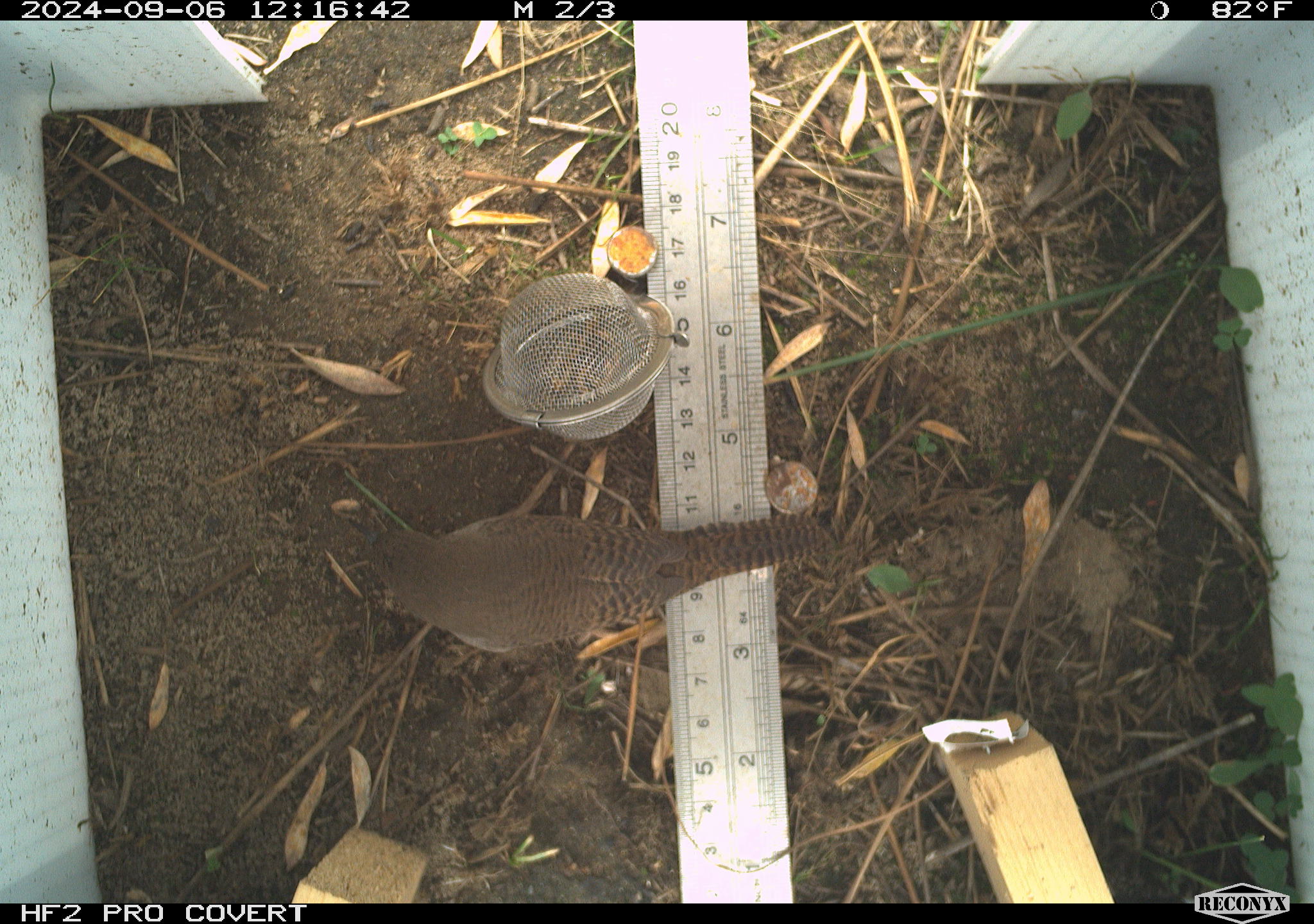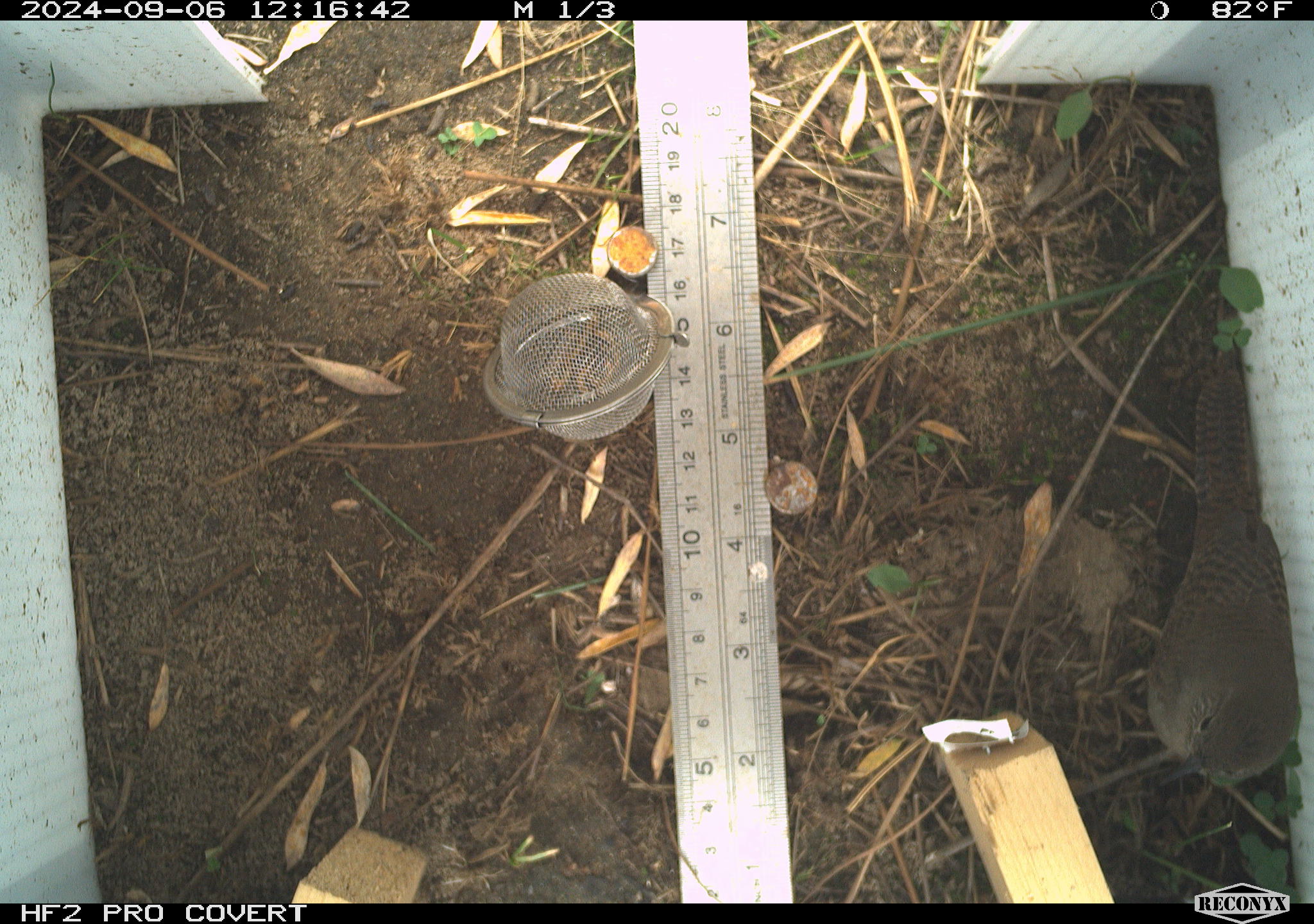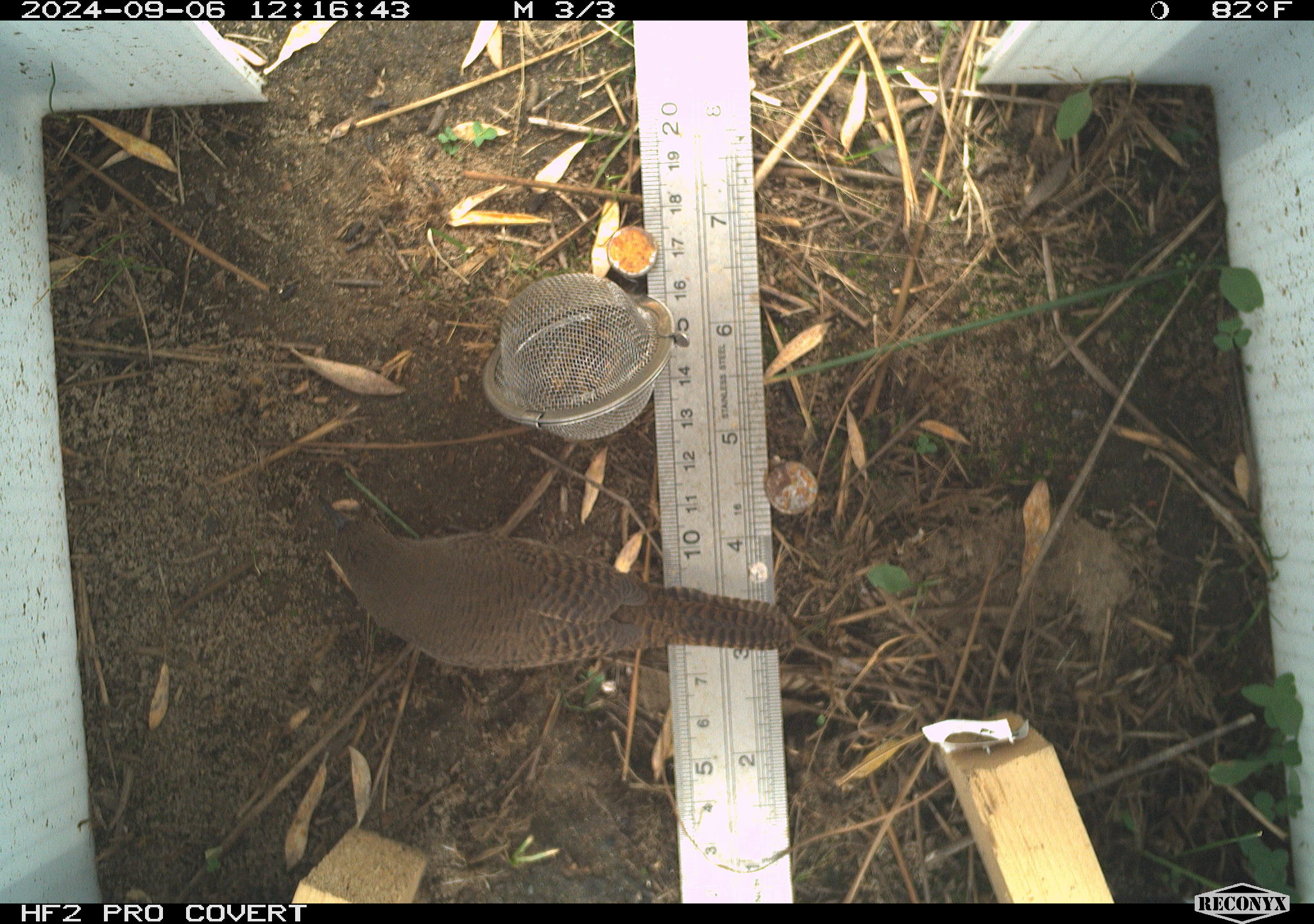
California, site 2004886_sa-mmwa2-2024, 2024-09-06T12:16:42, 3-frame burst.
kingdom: Animalia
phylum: Chordata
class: Aves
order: Passeriformes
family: Troglodytidae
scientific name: Troglodytidae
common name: wren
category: troglodytidae family